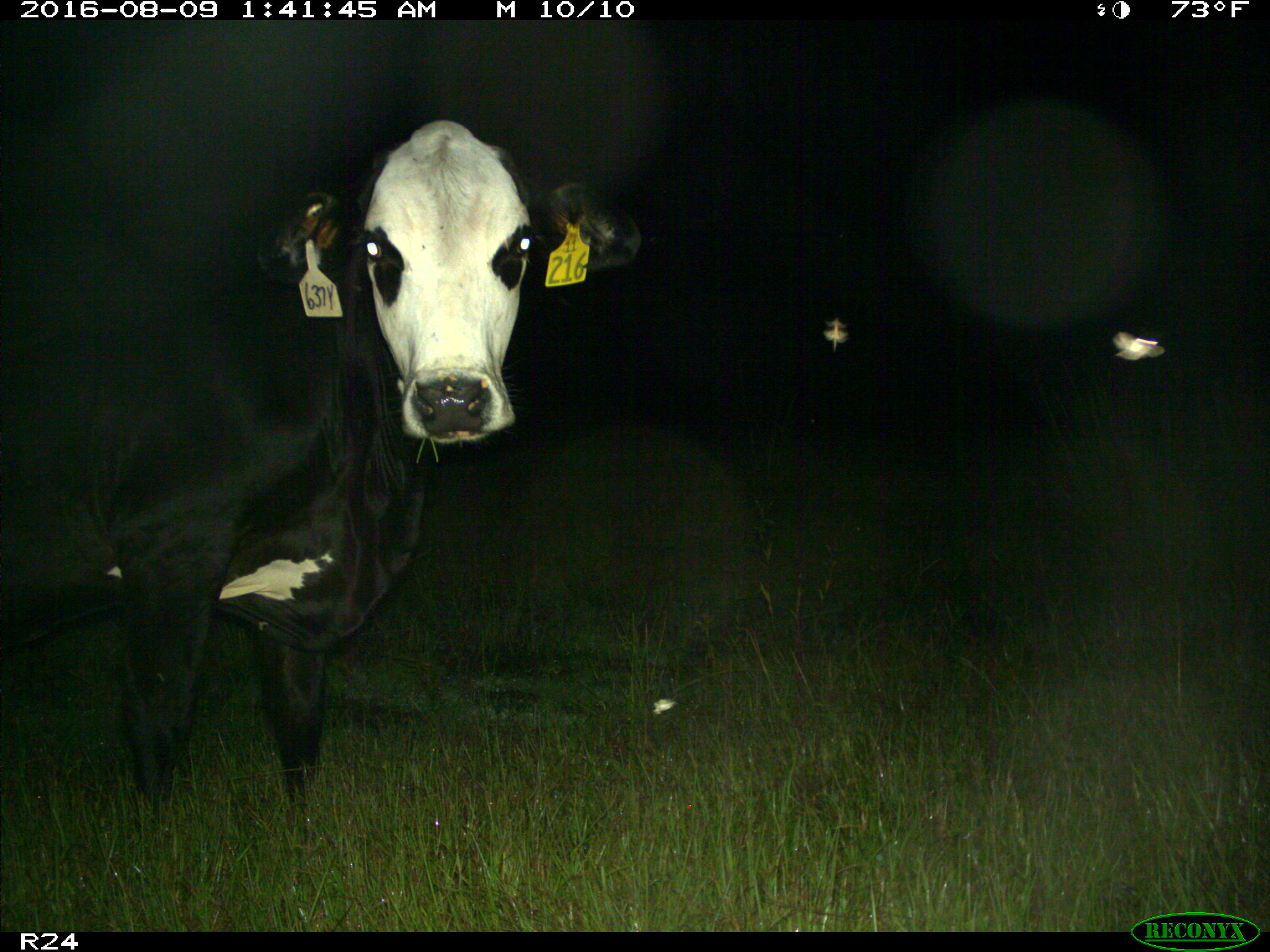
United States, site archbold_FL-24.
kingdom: Animalia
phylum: Chordata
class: Mammalia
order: Artiodactyla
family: Bovidae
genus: Bos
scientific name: Bos taurus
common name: domestic cow